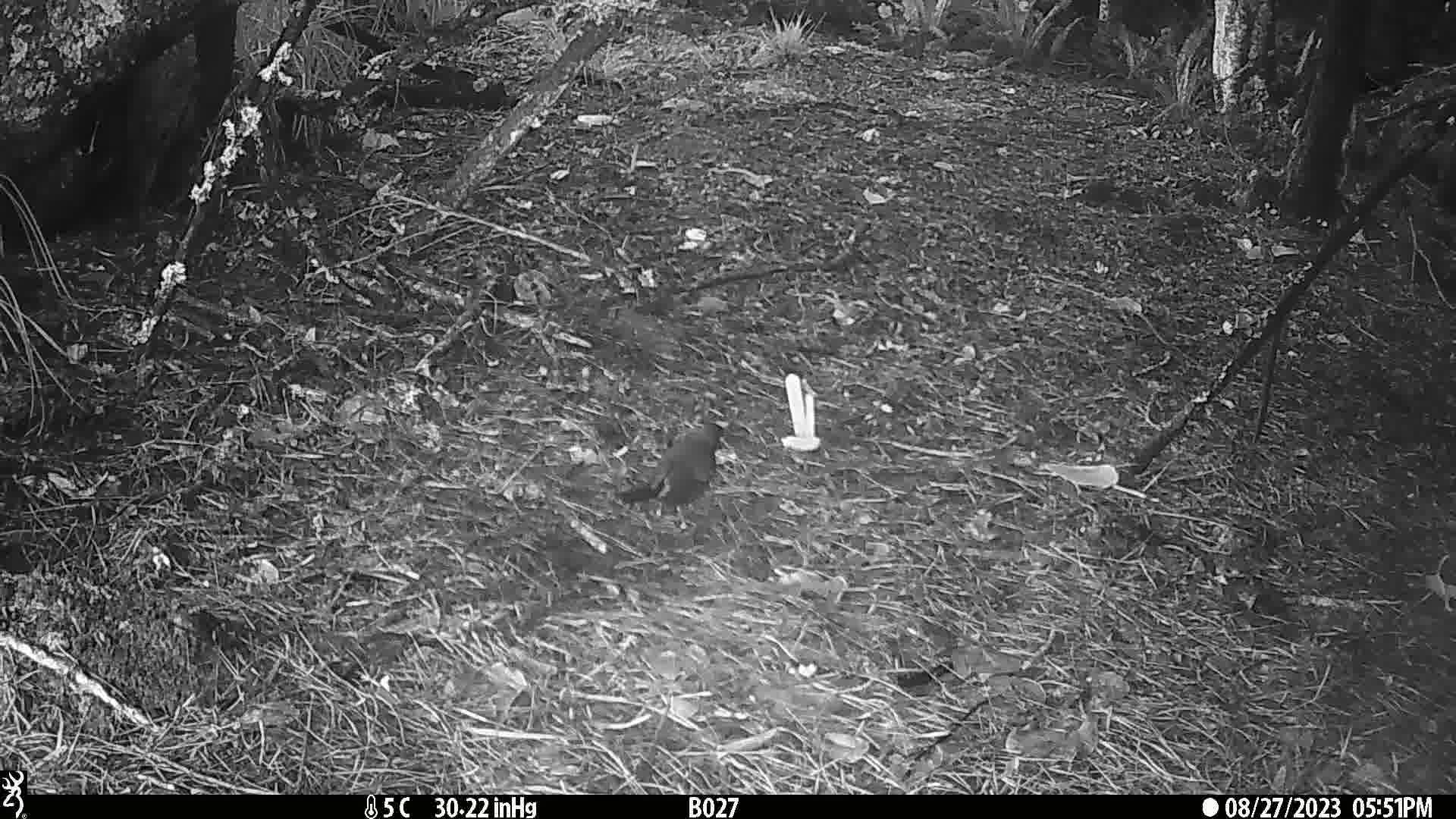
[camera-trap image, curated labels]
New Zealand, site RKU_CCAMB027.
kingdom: Animalia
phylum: Chordata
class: Aves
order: Passeriformes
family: Turdidae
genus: Turdus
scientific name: Turdus merula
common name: eurasian blackbird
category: blackbird